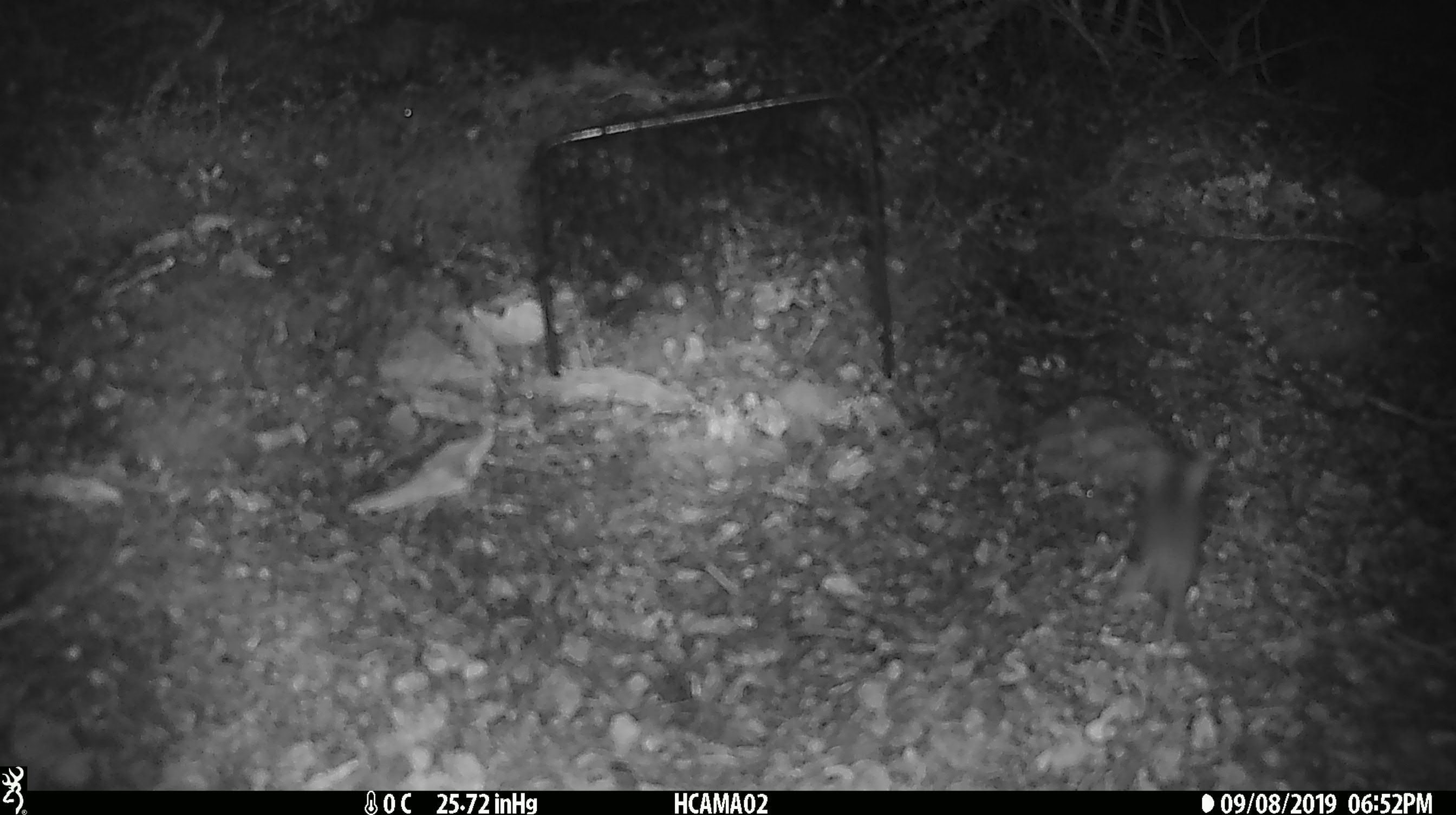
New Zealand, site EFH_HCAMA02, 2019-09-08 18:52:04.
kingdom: Animalia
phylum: Chordata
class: Mammalia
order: Rodentia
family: Muridae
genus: Mus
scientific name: Mus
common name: mouse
Mouse (Mus).